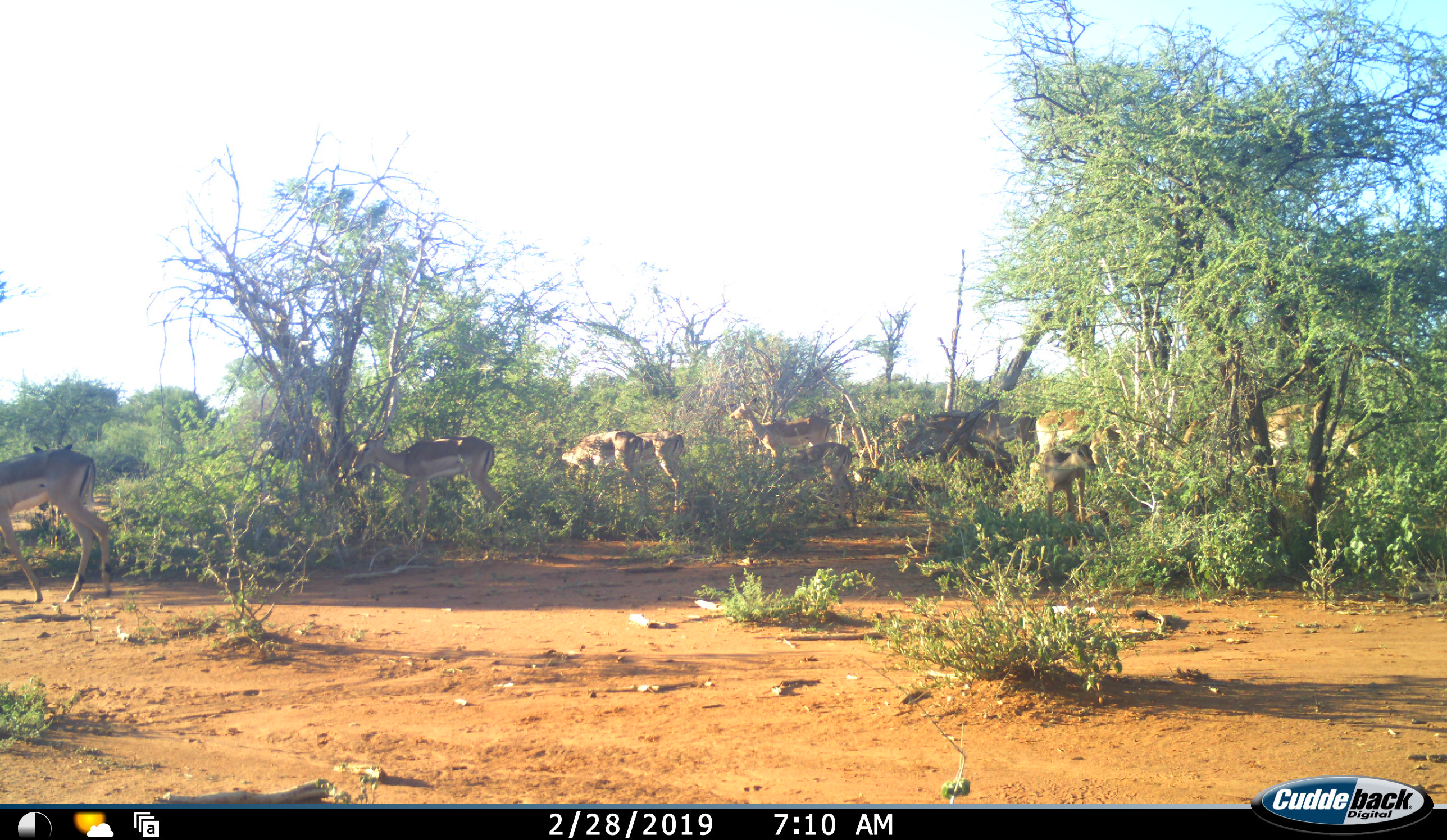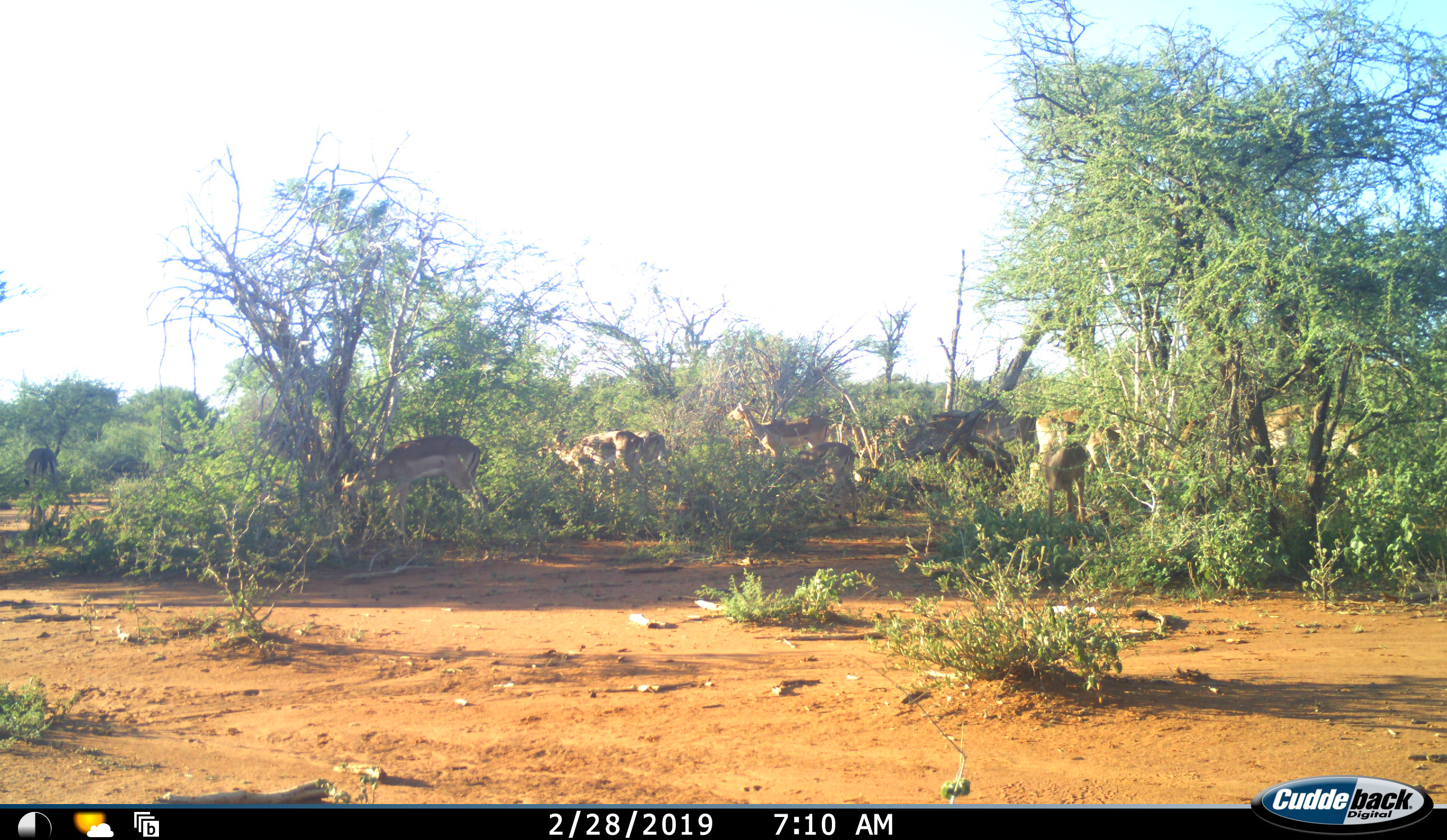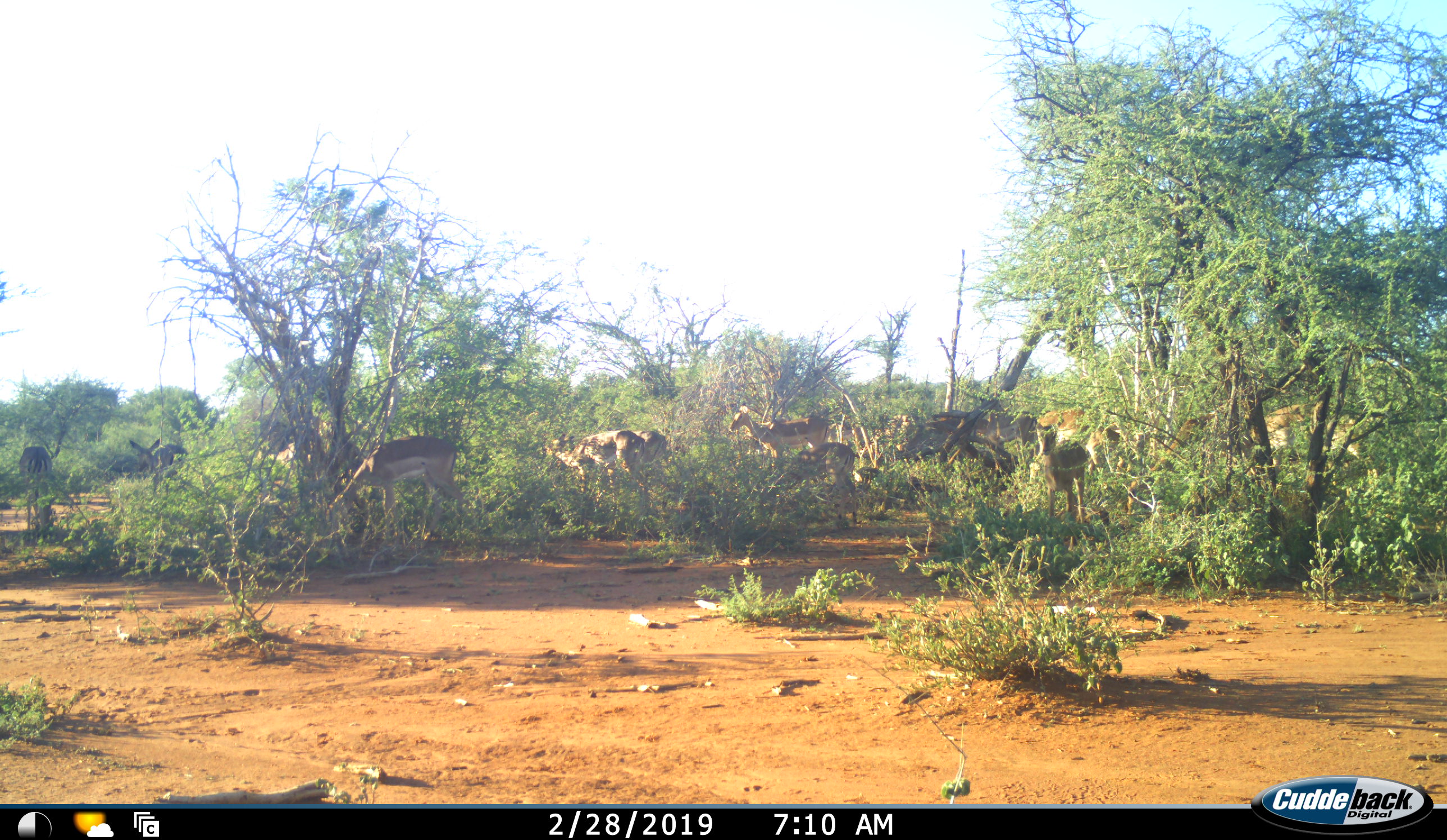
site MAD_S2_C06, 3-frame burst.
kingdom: Animalia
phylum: Chordata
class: Mammalia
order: Artiodactyla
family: Bovidae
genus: Aepyceros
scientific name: Aepyceros melampus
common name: impala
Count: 11-50.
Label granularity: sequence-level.